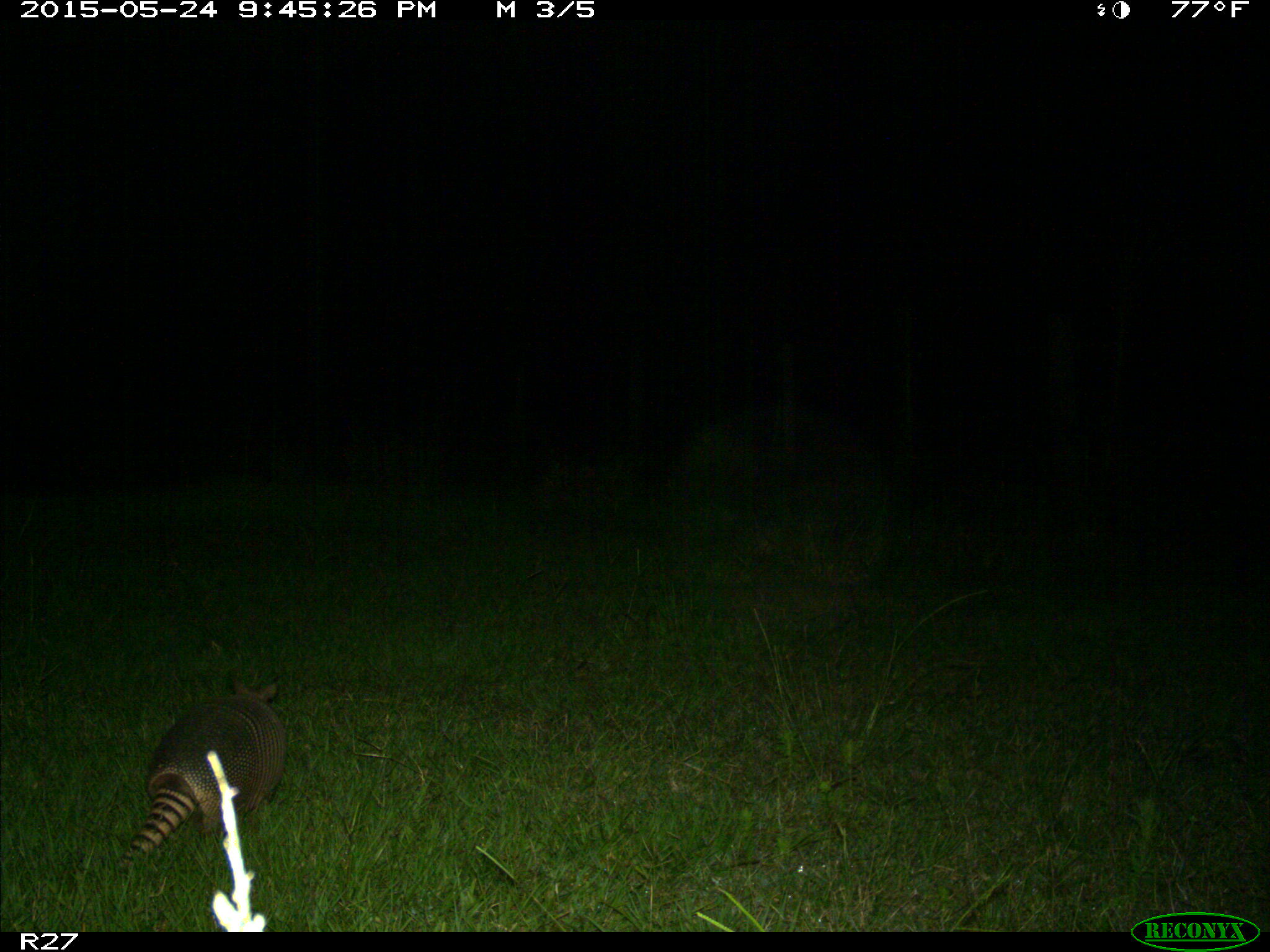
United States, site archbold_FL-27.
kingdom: Animalia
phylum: Chordata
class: Mammalia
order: Cingulata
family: Dasypodidae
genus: Dasypus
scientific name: Dasypus novemcinctus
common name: nine-banded armadillo